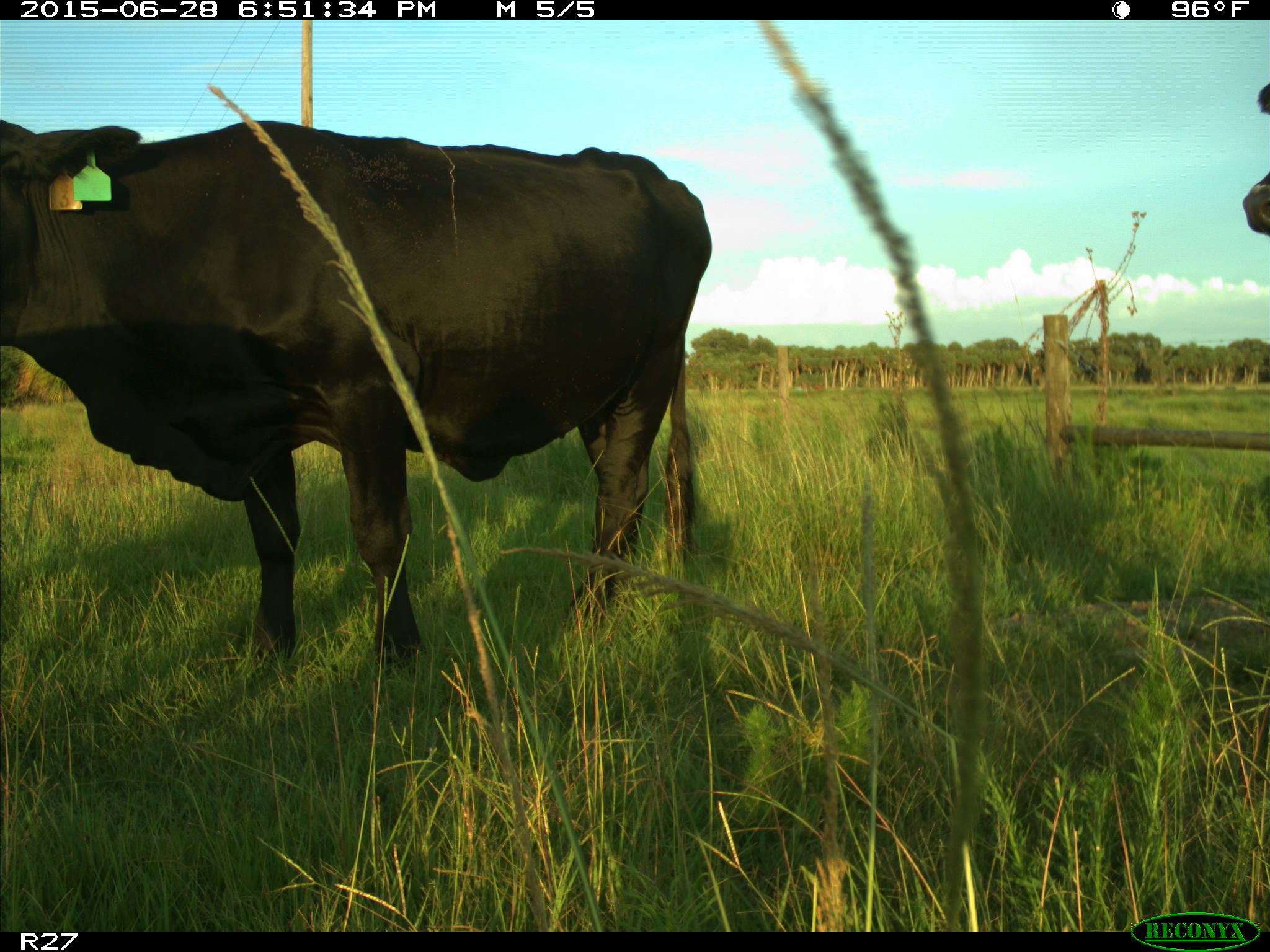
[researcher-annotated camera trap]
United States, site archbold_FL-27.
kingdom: Animalia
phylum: Chordata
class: Mammalia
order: Artiodactyla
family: Bovidae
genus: Bos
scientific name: Bos taurus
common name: domestic cow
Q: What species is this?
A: Bos taurus (domestic cow).